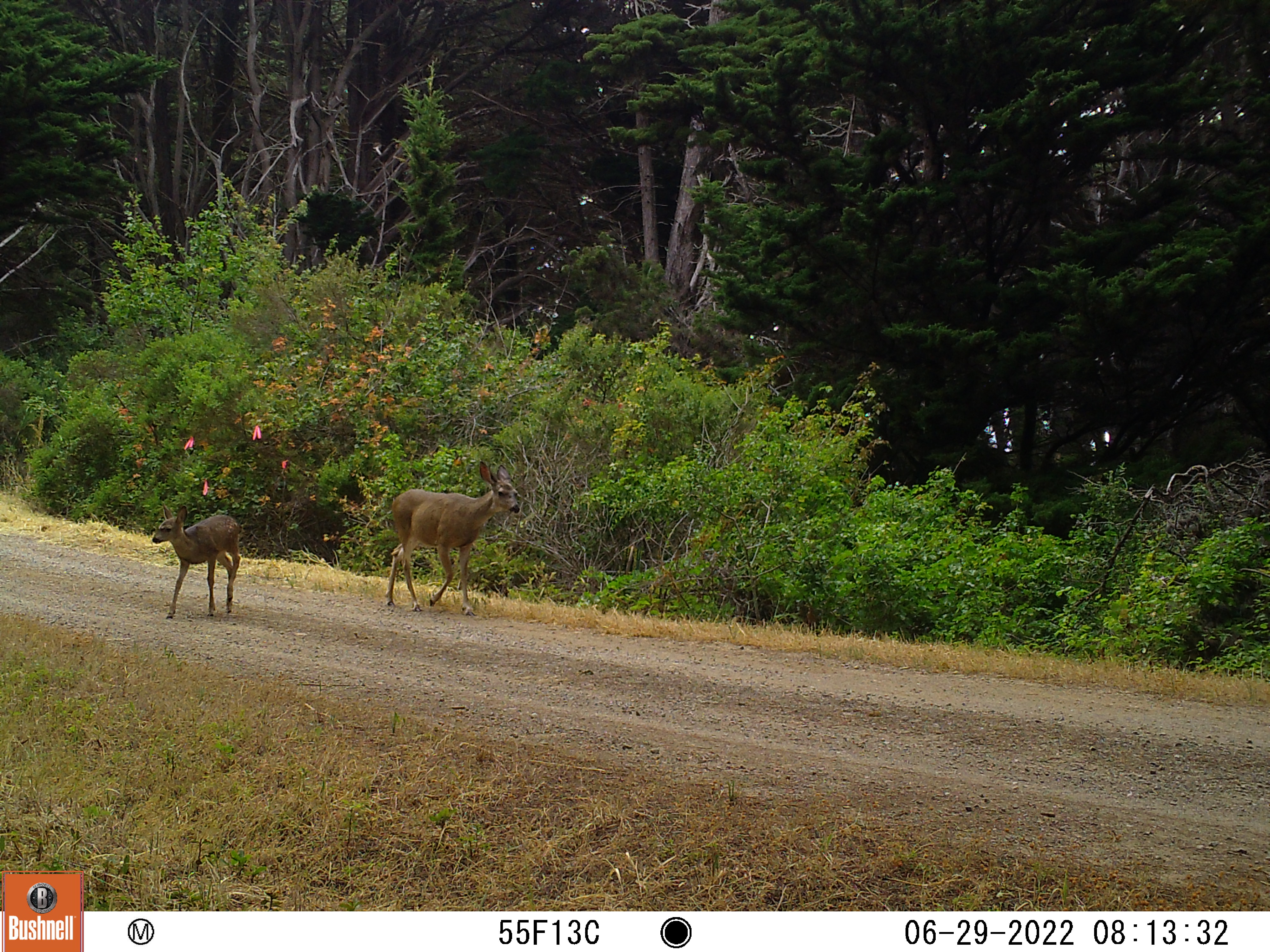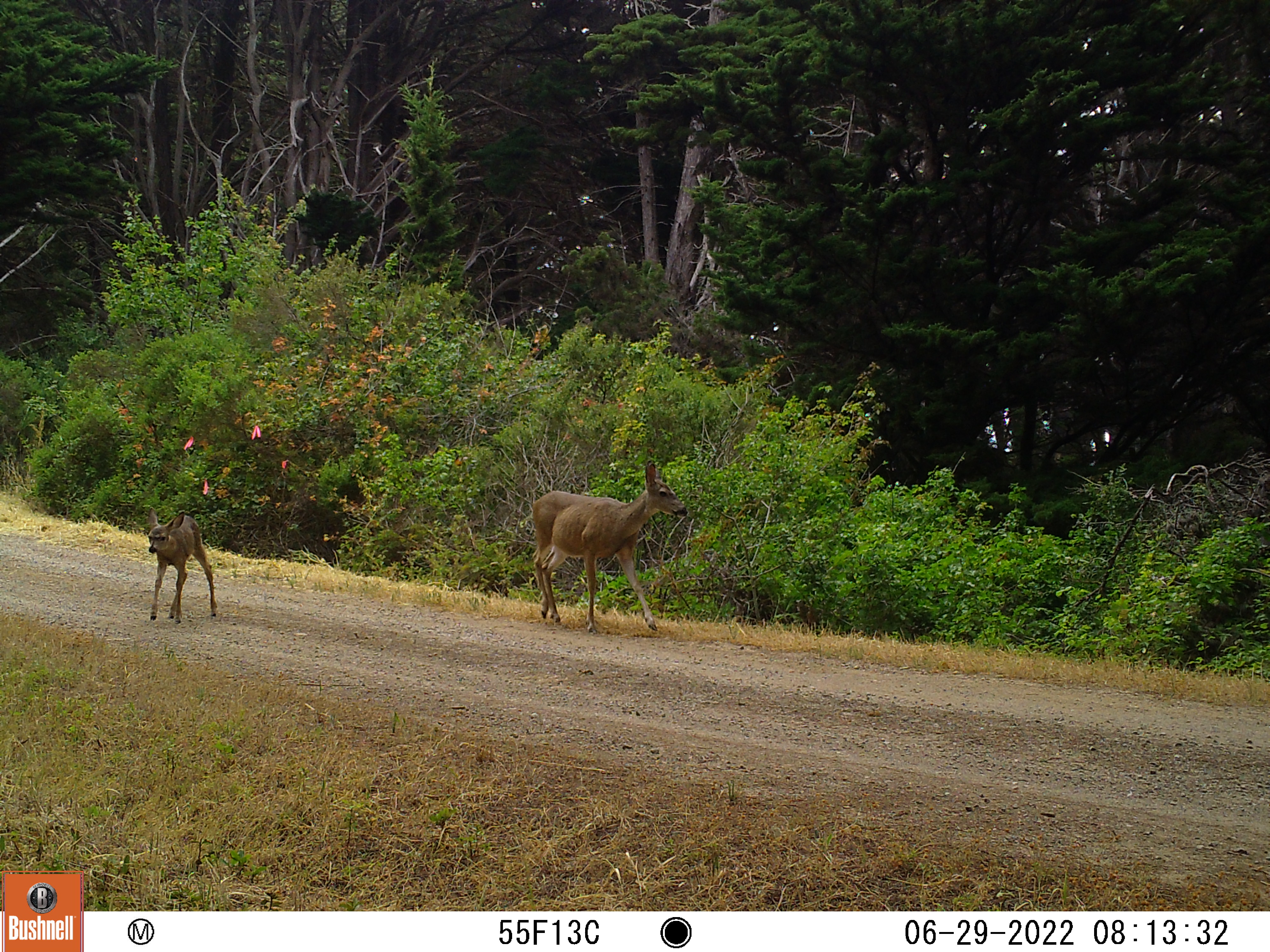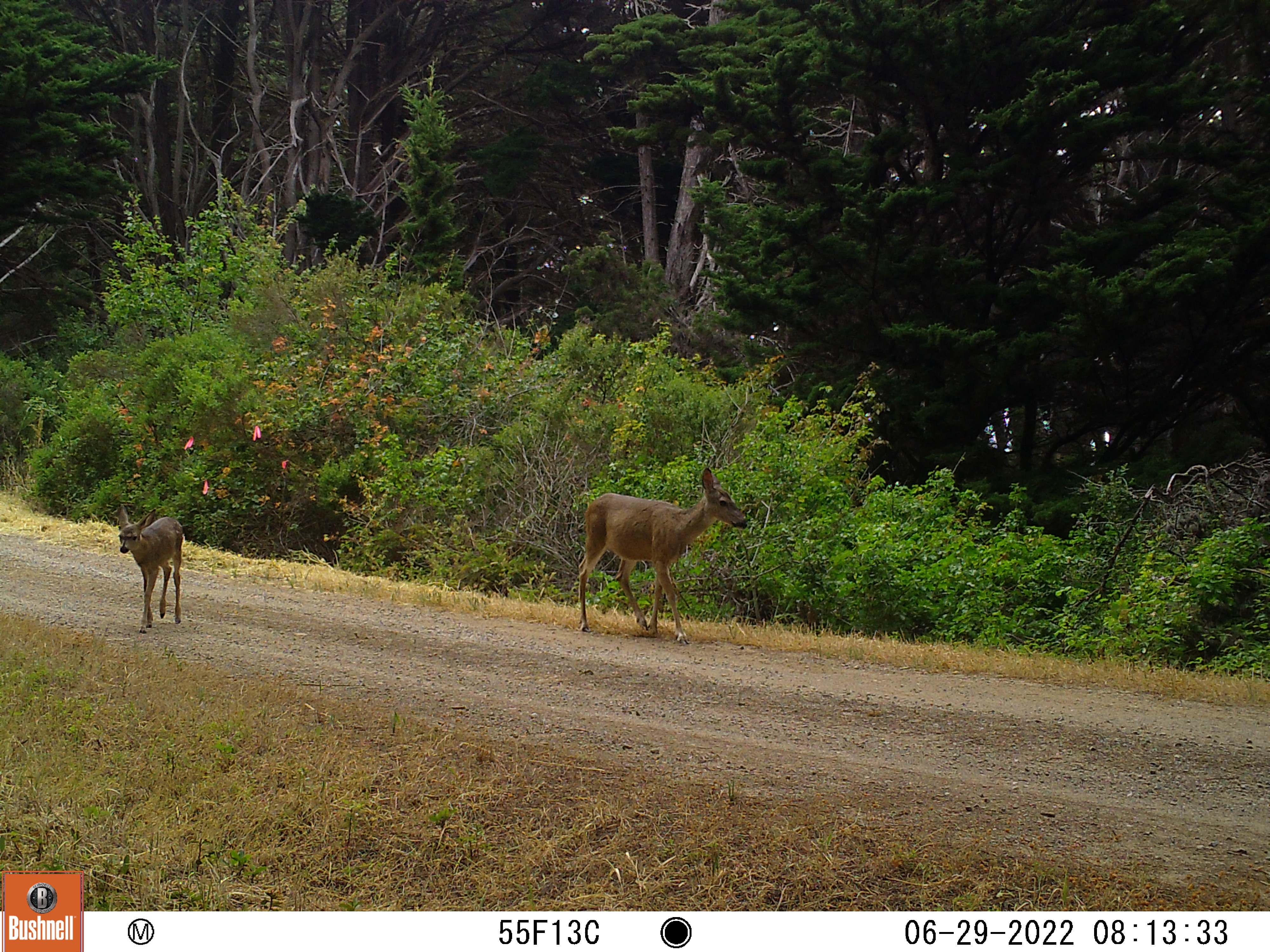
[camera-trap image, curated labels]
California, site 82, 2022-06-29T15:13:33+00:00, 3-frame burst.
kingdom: Animalia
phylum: Chordata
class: Mammalia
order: Artiodactyla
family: Cervidae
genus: Odocoileus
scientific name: Odocoileus hemionus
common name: mule deer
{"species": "mule deer (Odocoileus hemionus)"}